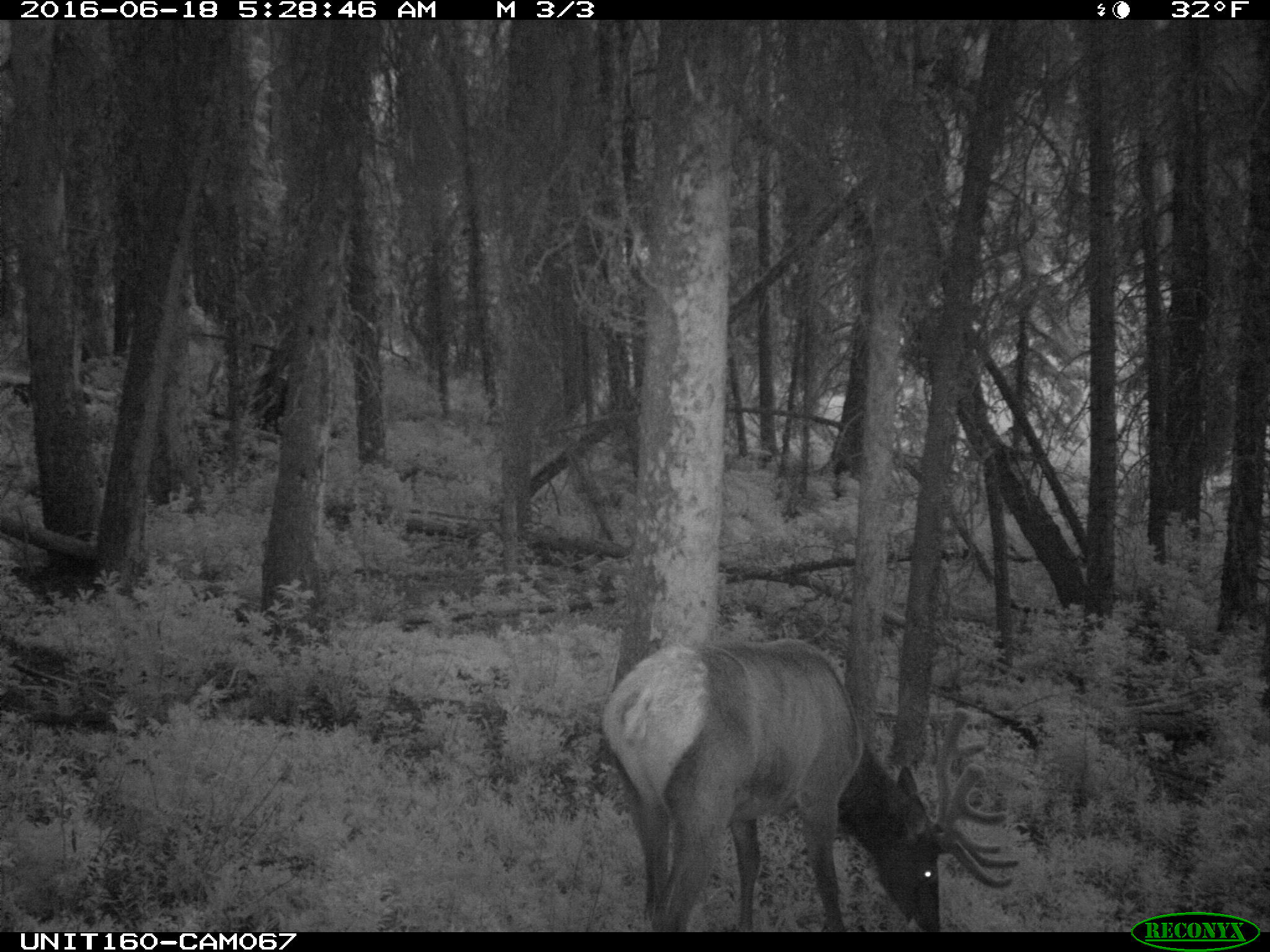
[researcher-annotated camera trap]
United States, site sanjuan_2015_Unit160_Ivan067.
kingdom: Animalia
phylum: Chordata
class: Mammalia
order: Artiodactyla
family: Cervidae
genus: Cervus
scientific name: Cervus elaphus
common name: red deer